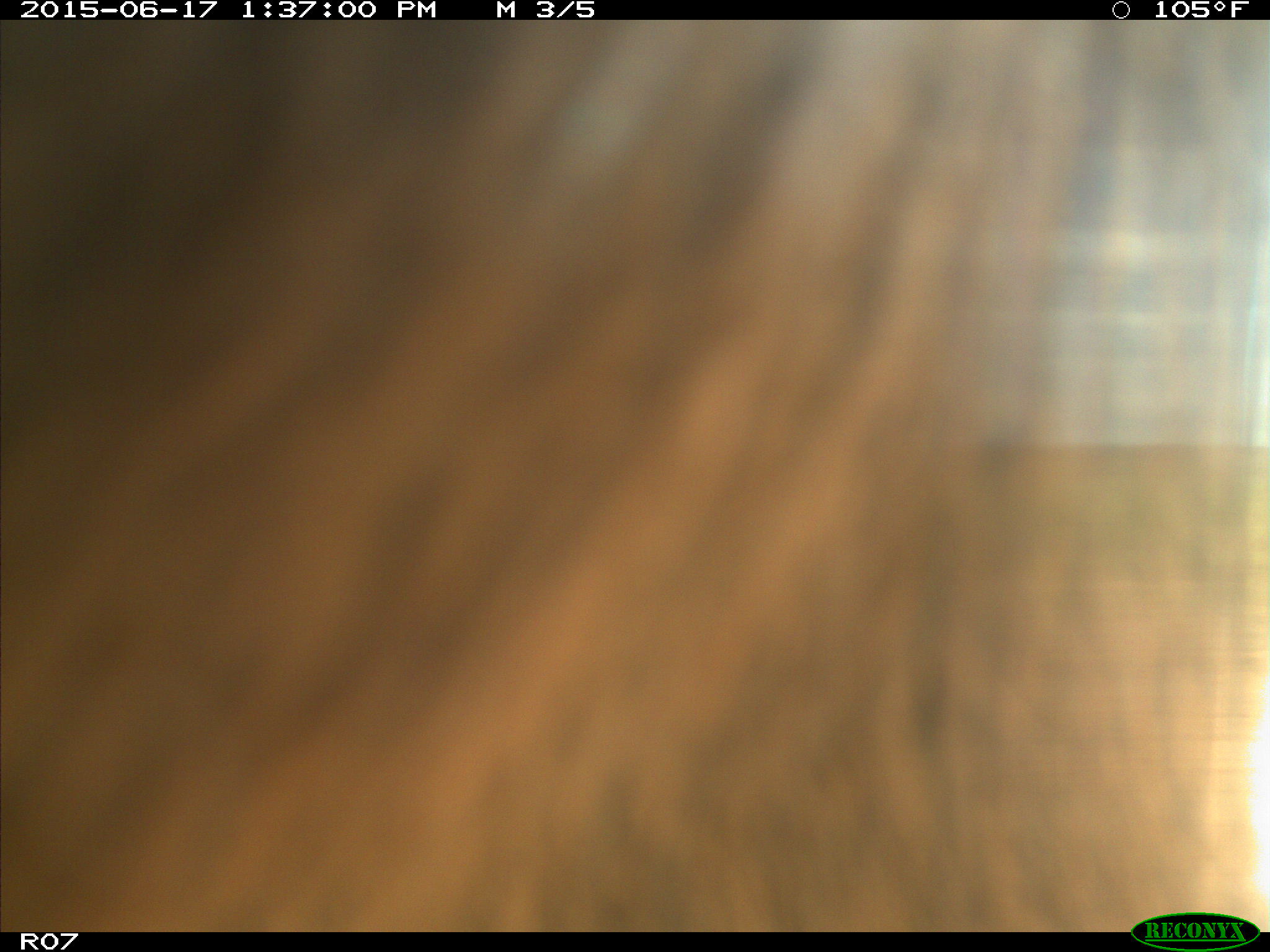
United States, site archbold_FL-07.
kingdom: Animalia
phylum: Chordata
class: Mammalia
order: Artiodactyla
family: Bovidae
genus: Bos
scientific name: Bos taurus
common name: domestic cow